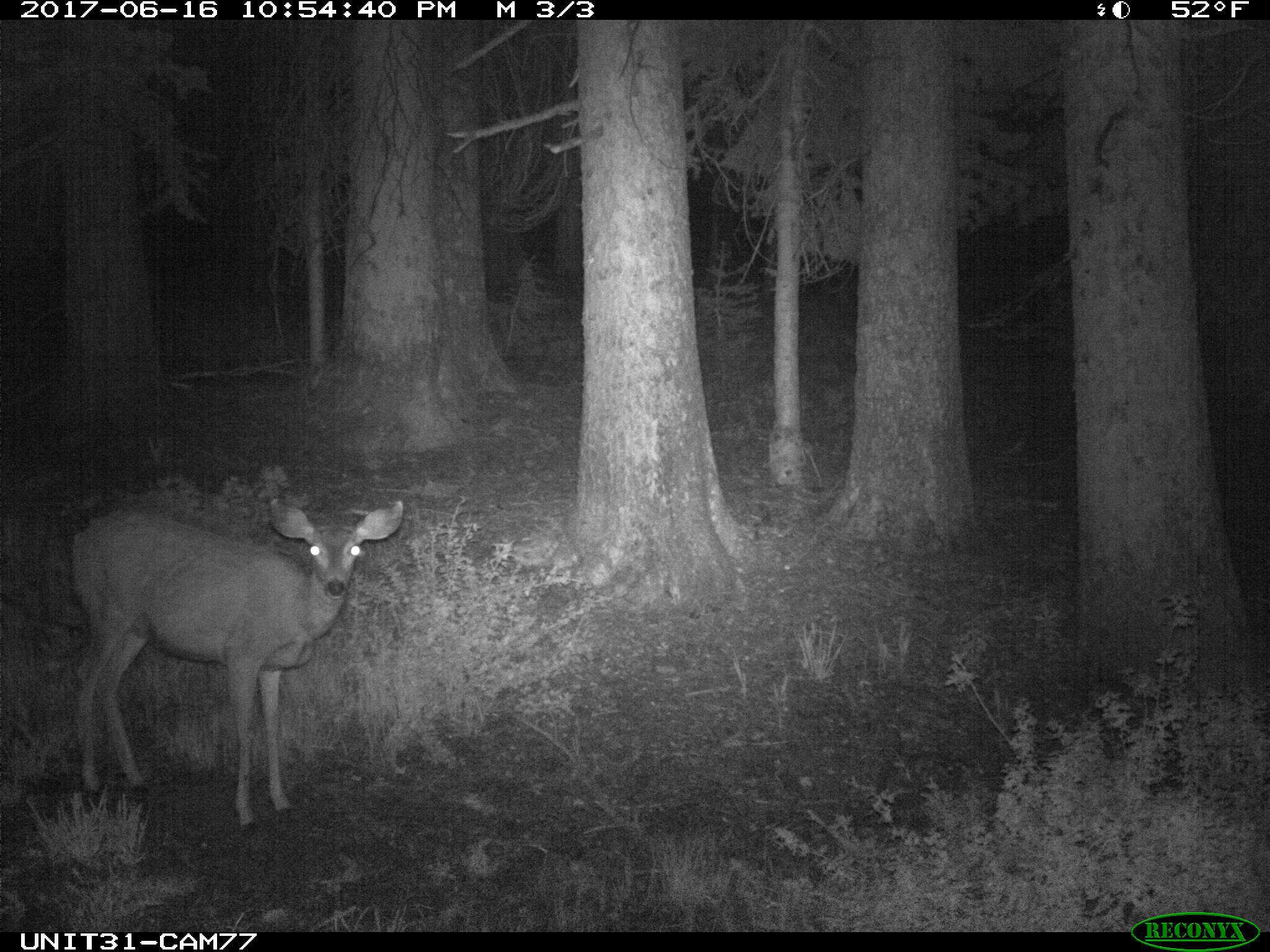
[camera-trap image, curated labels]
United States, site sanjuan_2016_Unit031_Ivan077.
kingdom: Animalia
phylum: Chordata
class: Mammalia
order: Artiodactyla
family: Cervidae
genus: Odocoileus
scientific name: Odocoileus hemionus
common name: mule deer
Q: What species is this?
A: Odocoileus hemionus (mule deer).